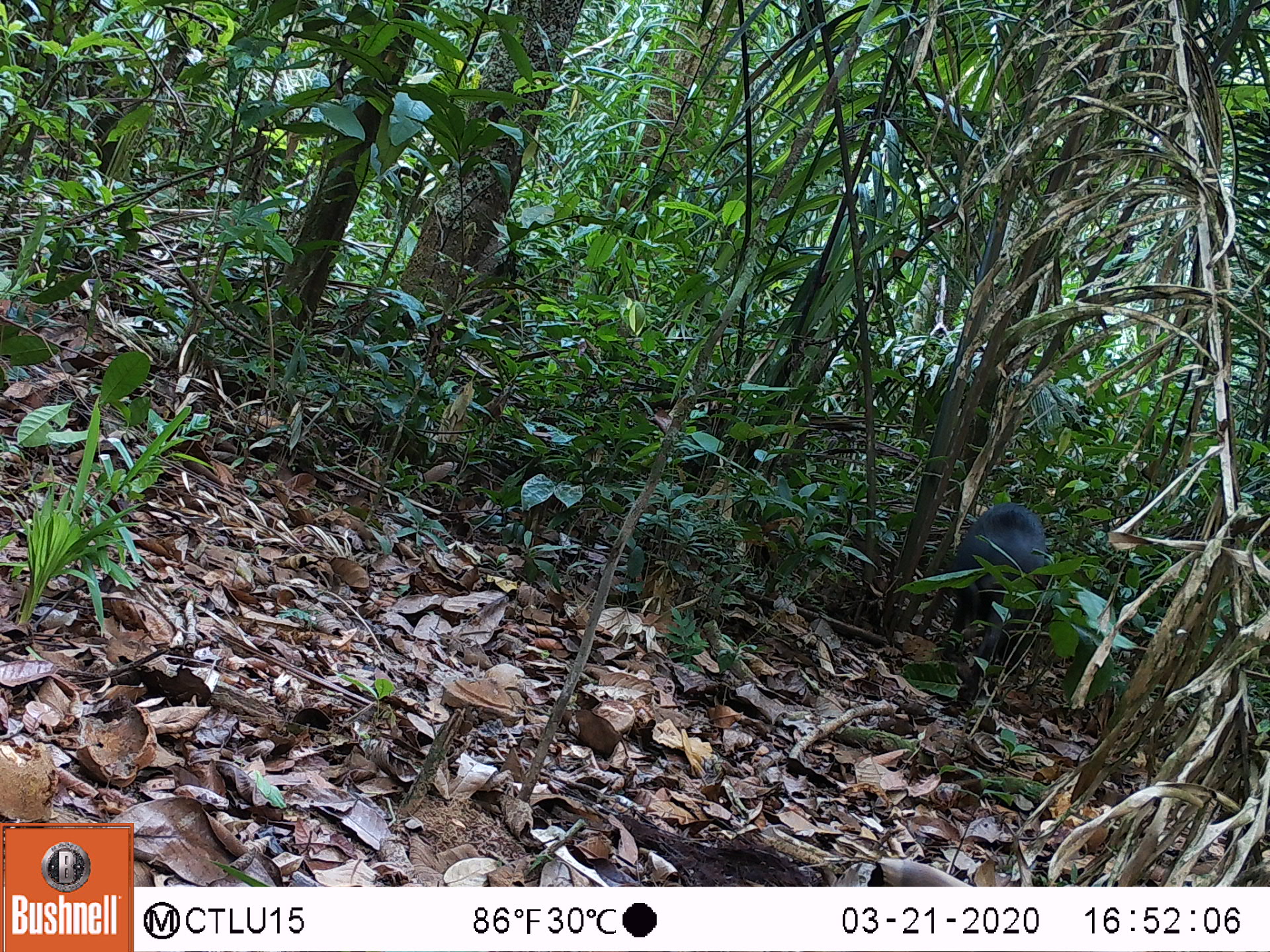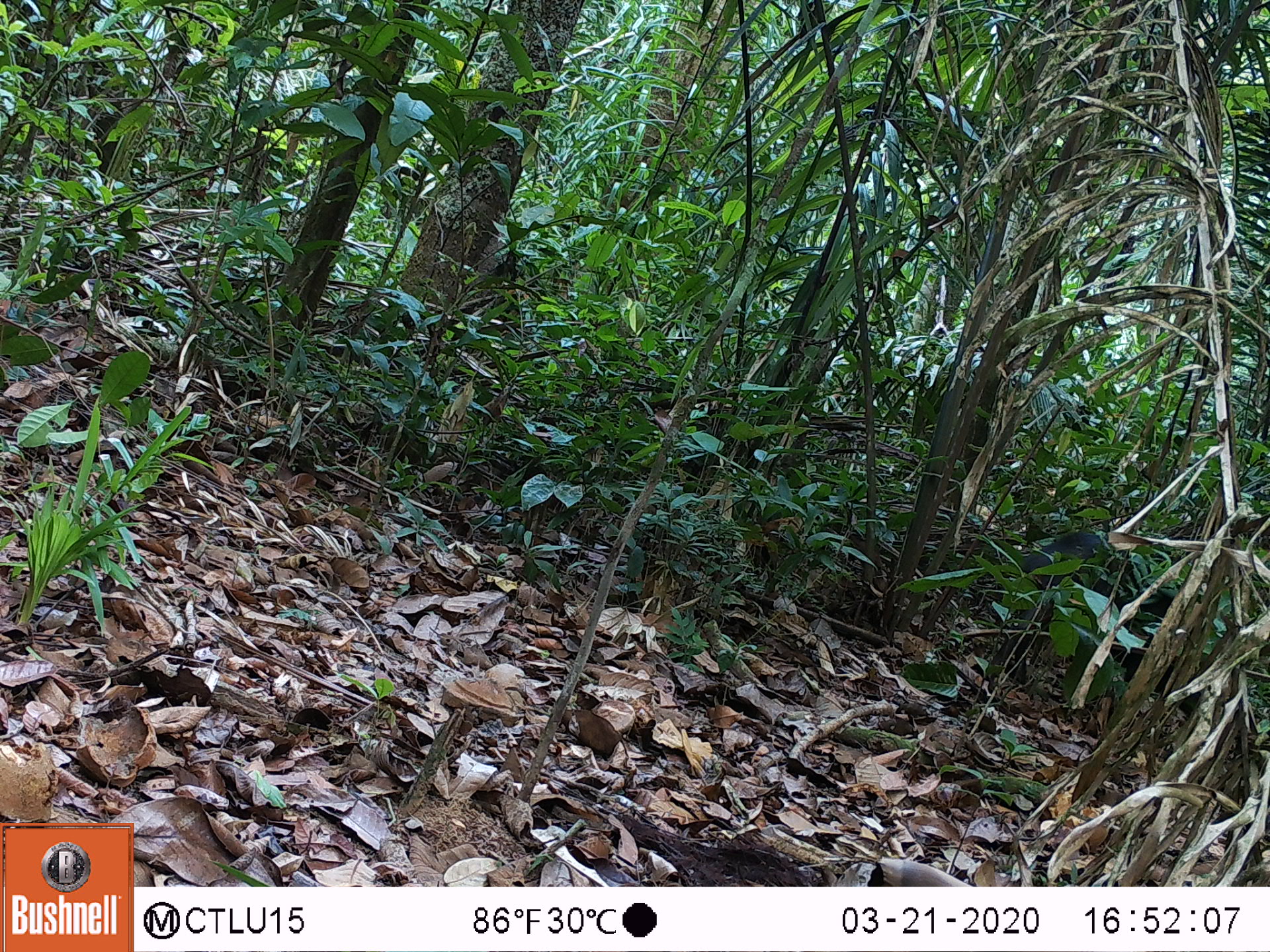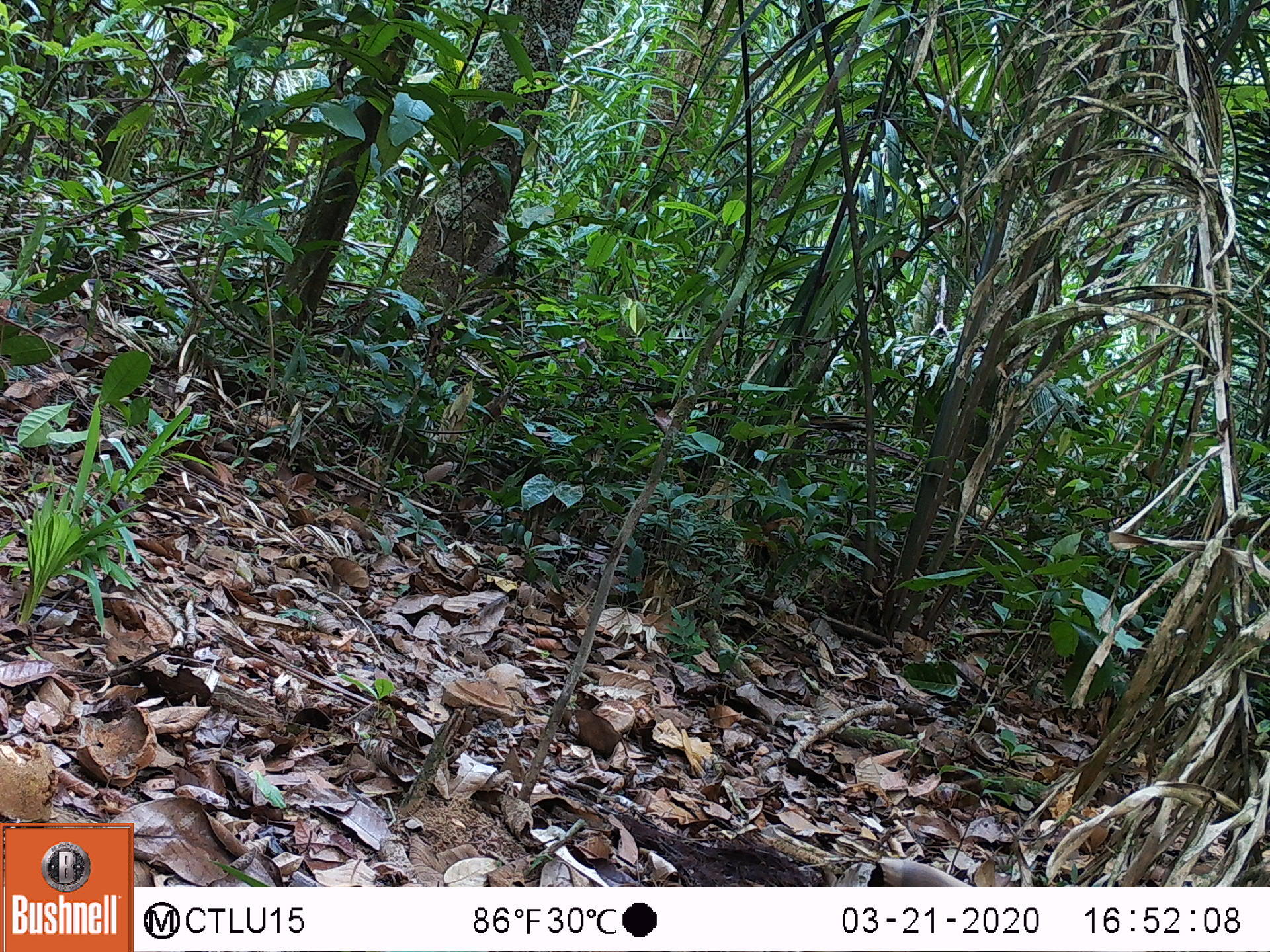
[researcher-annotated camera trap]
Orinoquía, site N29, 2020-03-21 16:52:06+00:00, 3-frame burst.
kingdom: Animalia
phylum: Chordata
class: Mammalia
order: Artiodactyla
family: Tayassuidae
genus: Pecari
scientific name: Pecari tajacu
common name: collared peccary